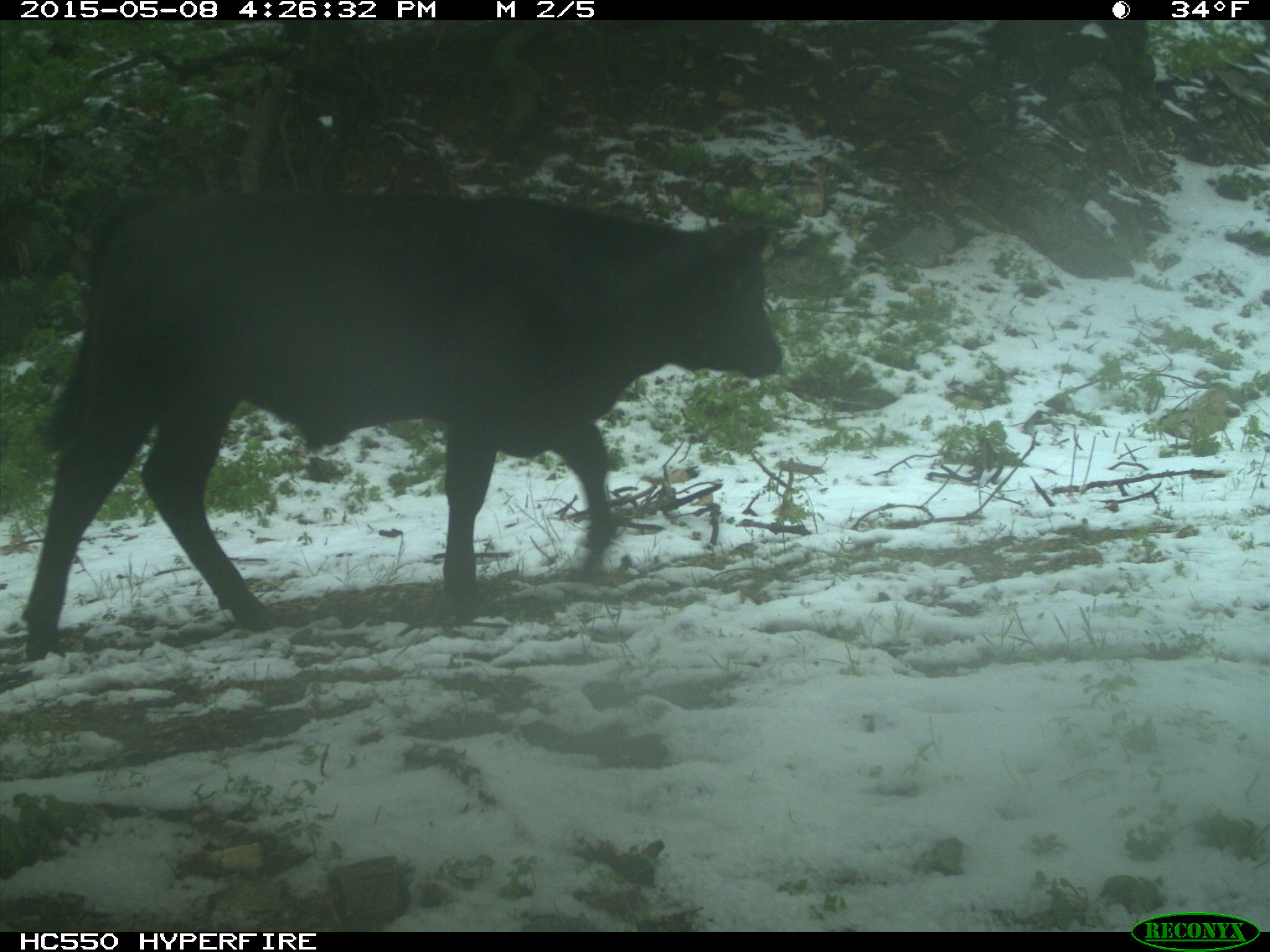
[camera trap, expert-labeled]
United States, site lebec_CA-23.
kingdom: Animalia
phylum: Chordata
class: Mammalia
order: Artiodactyla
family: Bovidae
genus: Bos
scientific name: Bos taurus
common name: domestic cow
Bos taurus (domestic cow).